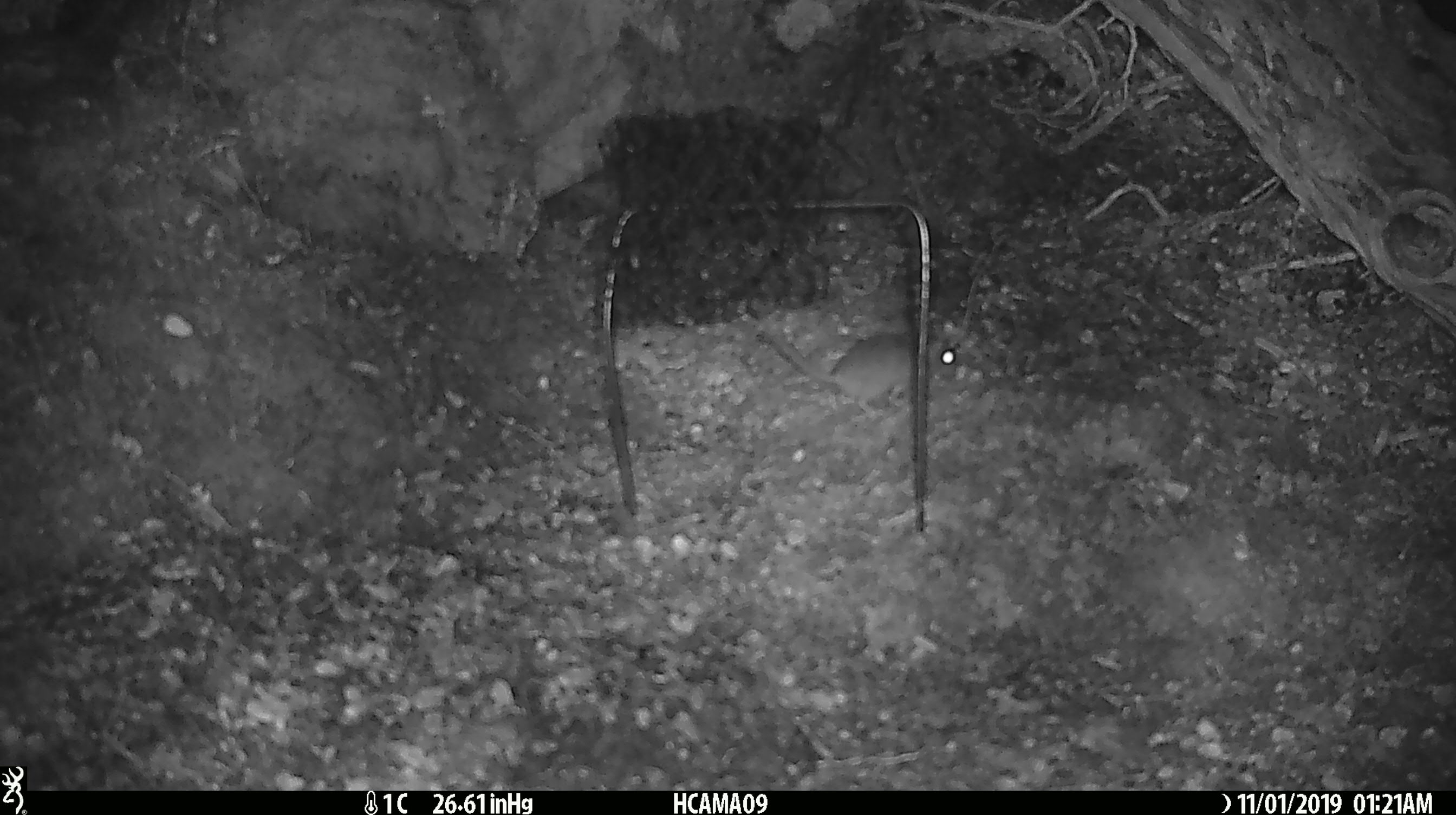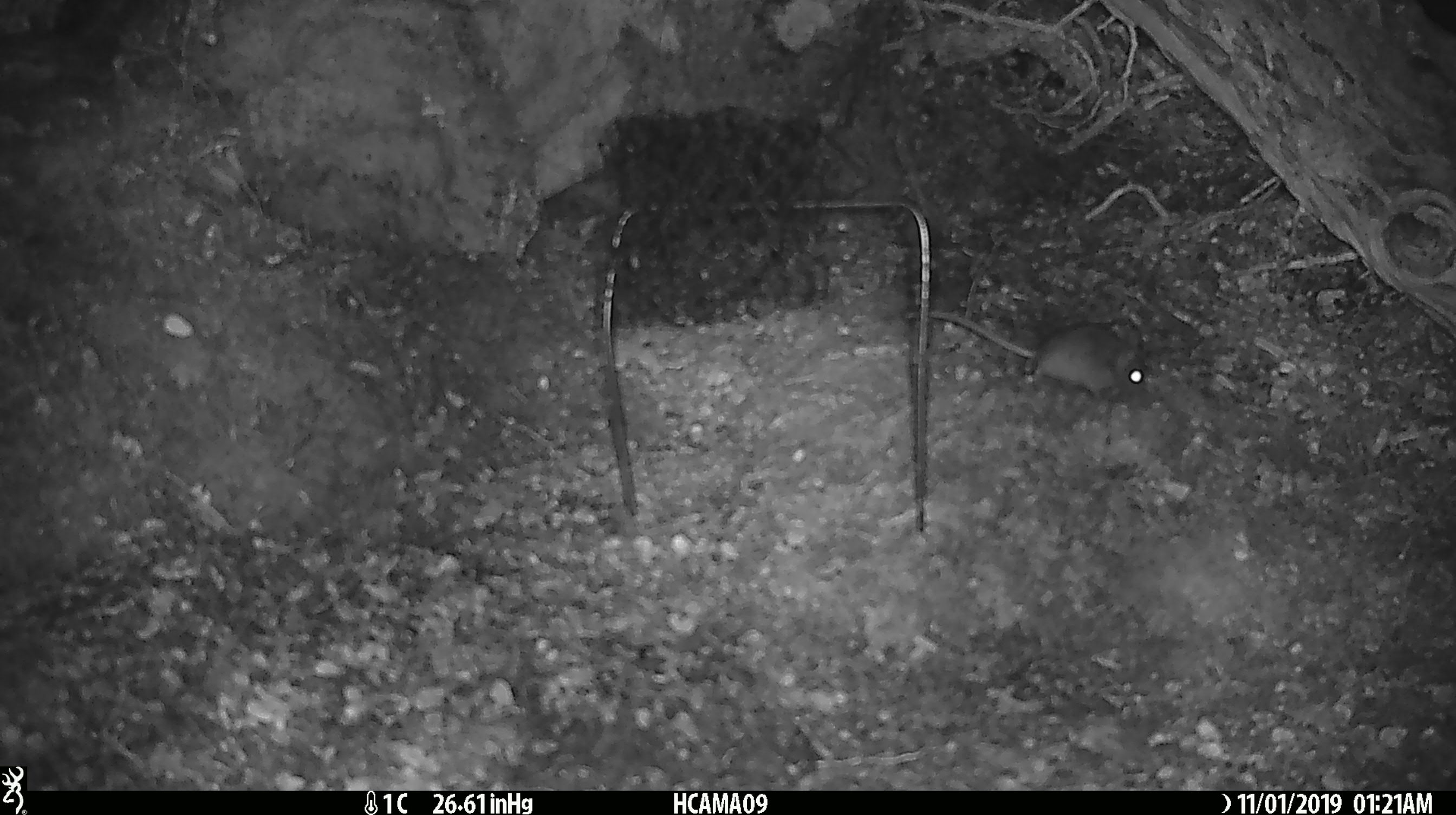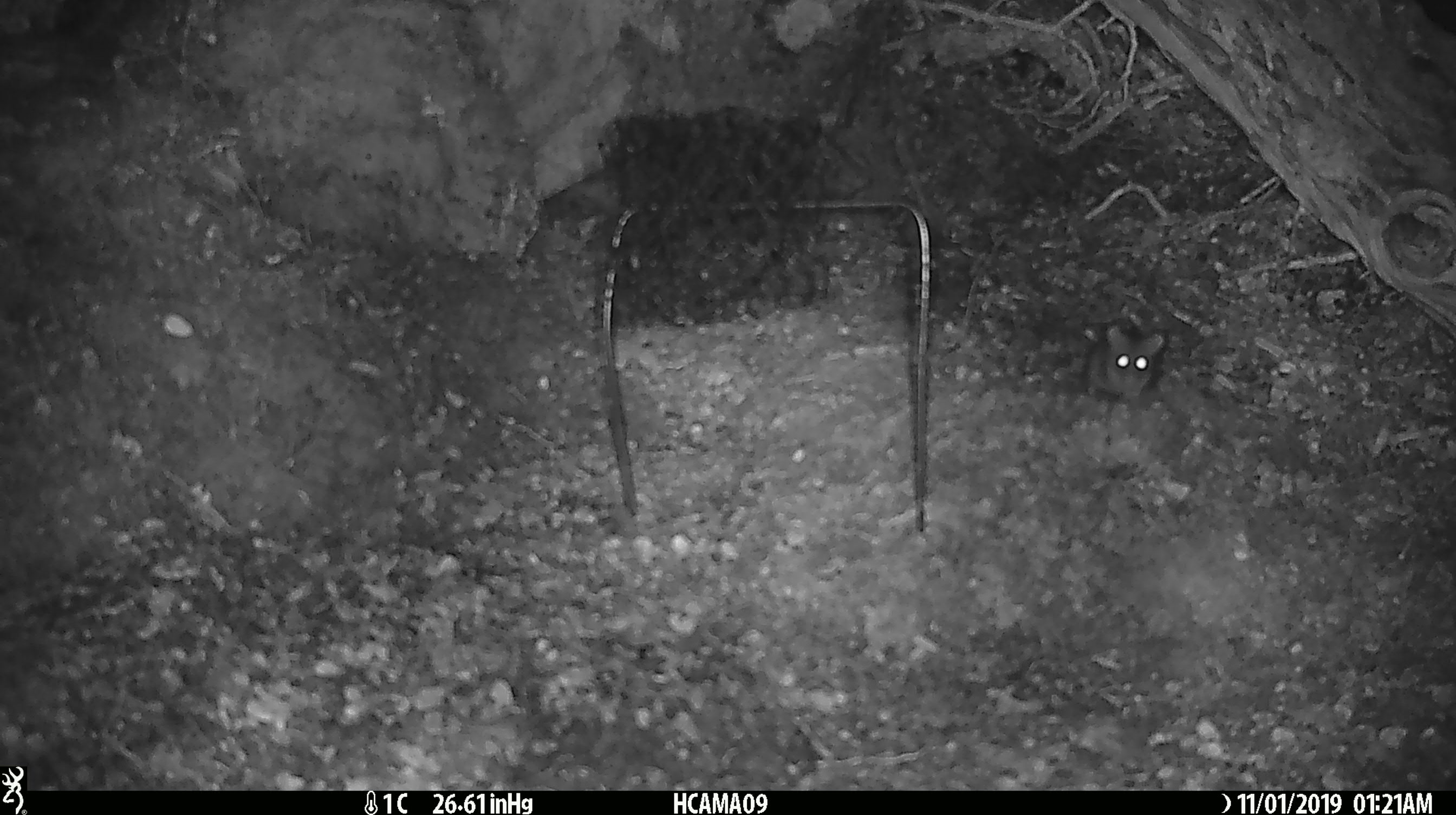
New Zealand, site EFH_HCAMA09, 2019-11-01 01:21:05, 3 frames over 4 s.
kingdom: Animalia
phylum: Chordata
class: Mammalia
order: Rodentia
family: Muridae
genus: Mus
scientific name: Mus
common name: mouse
Mouse (Mus).